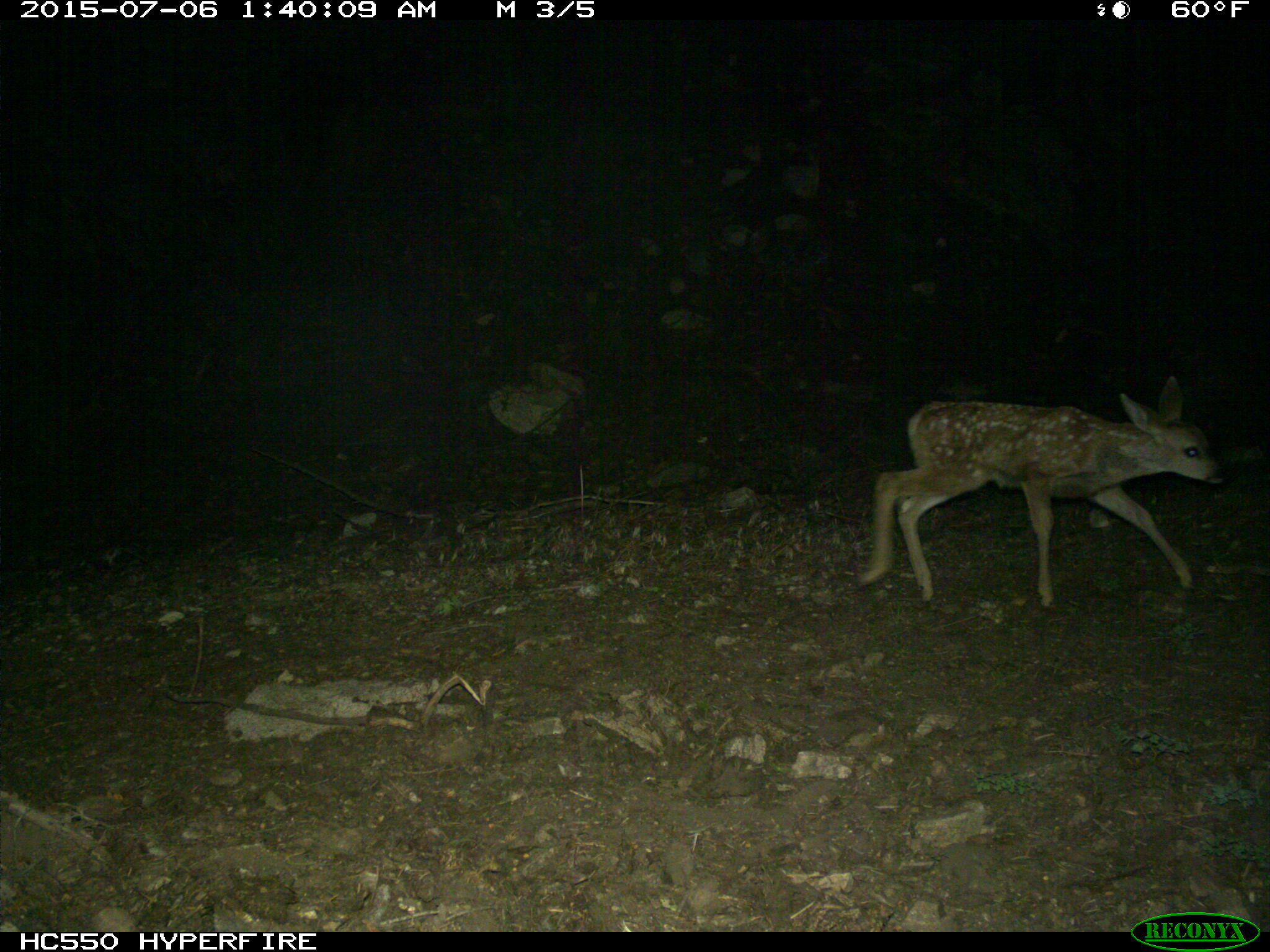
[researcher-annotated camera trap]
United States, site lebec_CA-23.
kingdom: Animalia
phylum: Chordata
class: Mammalia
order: Artiodactyla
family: Cervidae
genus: Odocoileus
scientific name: Odocoileus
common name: deer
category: unidentified deer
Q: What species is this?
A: Unidentified deer (deer) (Odocoileus).